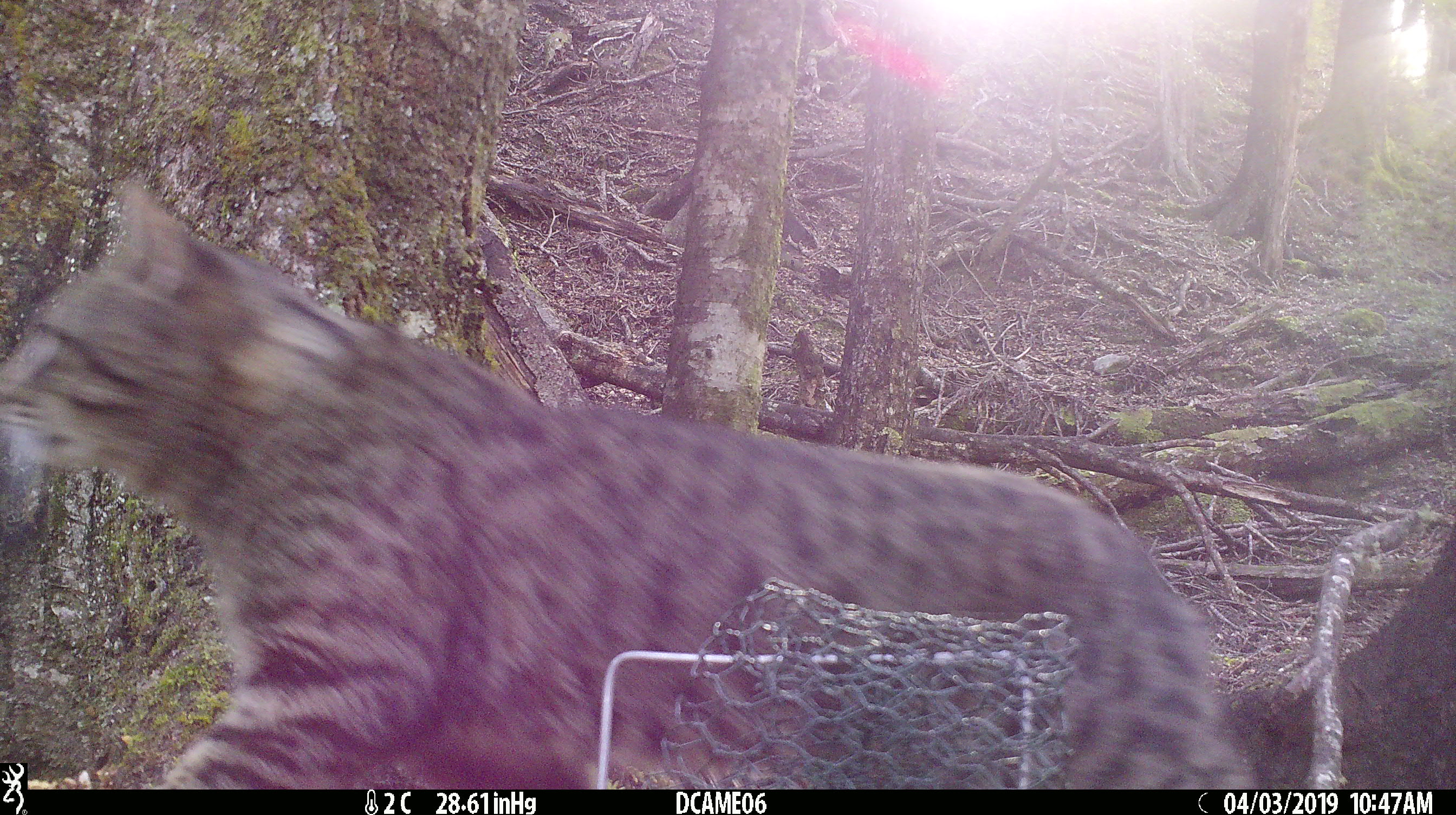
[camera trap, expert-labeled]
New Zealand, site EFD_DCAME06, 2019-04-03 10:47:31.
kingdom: Animalia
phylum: Chordata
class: Mammalia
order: Carnivora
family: Felidae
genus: Felis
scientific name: Felis catus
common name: domestic cat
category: cat